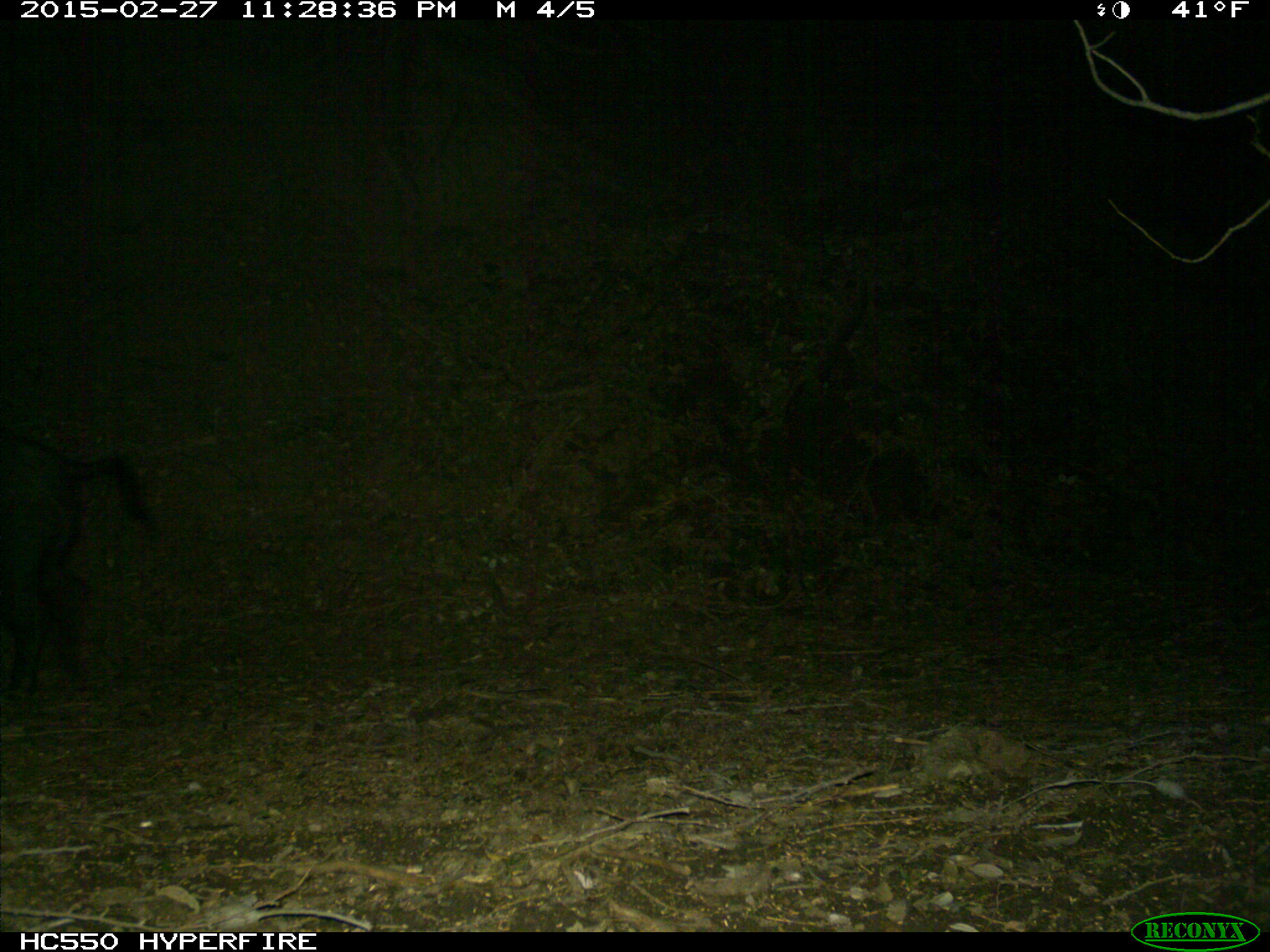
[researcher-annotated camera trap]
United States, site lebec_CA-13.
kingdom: Animalia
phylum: Chordata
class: Mammalia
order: Artiodactyla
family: Suidae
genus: Sus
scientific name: Sus scrofa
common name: wild boar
Sus scrofa (wild boar).